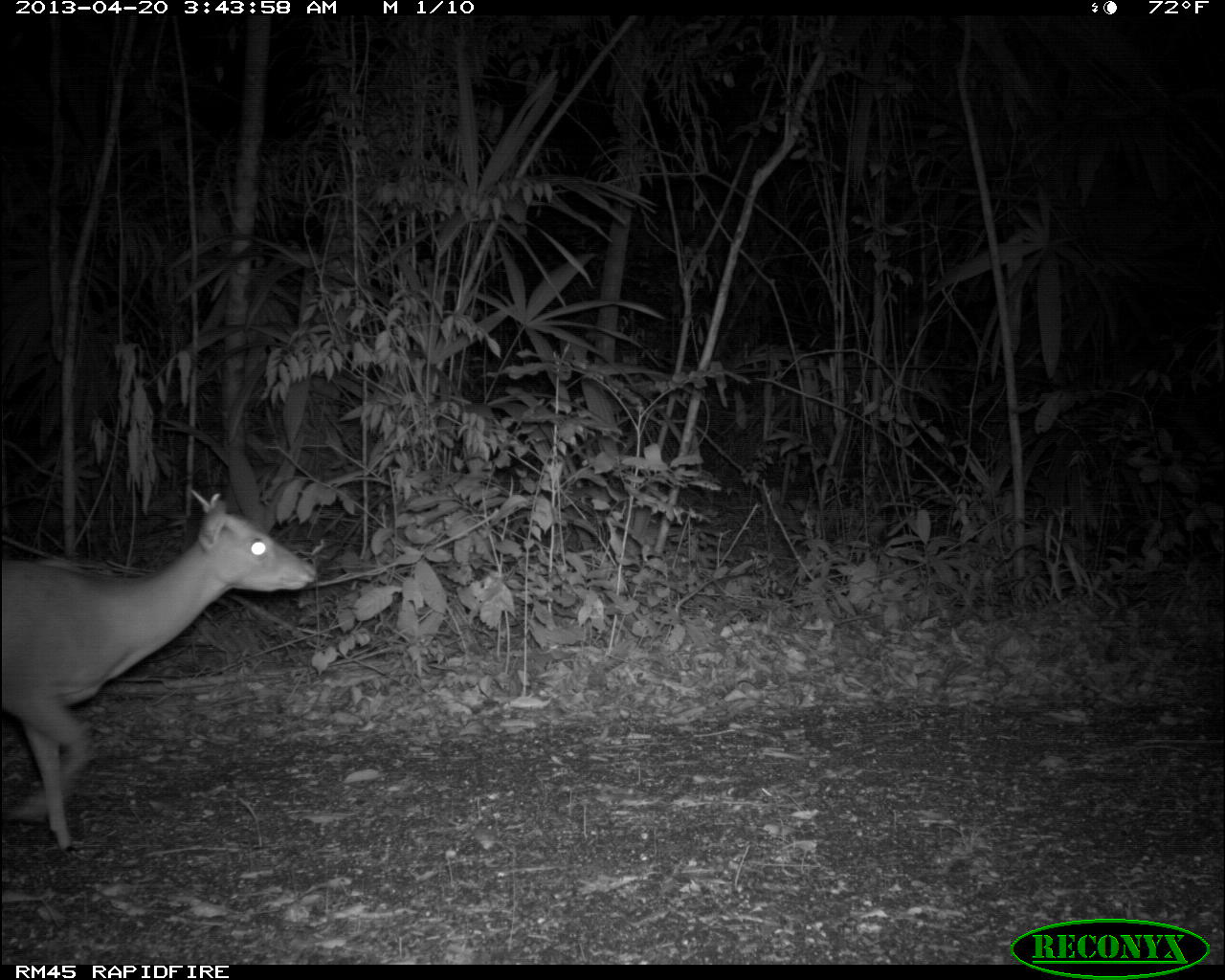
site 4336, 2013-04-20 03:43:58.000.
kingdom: Animalia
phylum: Chordata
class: Mammalia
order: Artiodactyla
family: Cervidae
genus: Mazama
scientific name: Mazama temama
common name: central american red brocket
Mazama temama (central american red brocket), count 1, sex male.